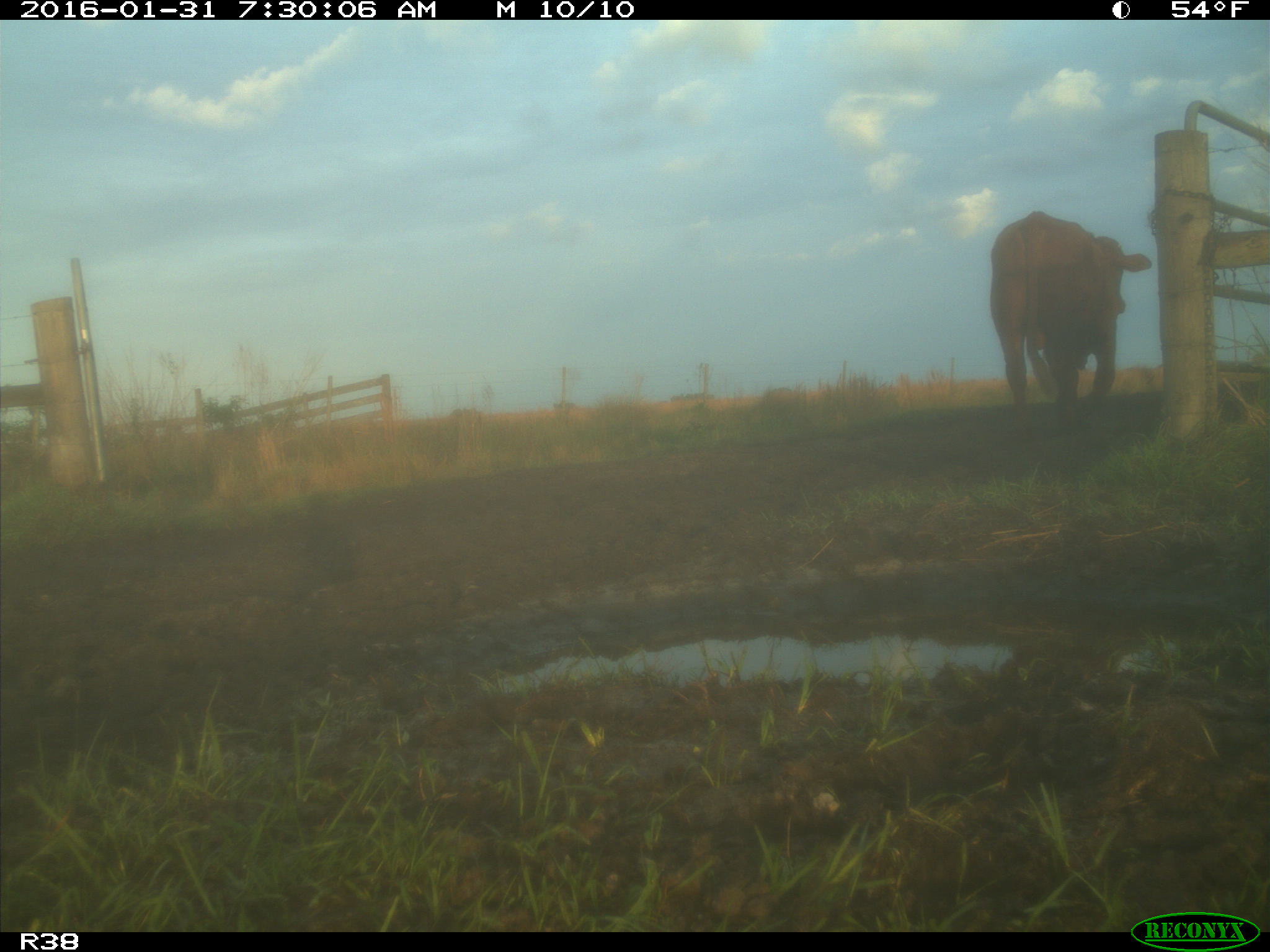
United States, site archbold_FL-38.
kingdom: Animalia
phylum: Chordata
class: Mammalia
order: Artiodactyla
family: Bovidae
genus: Bos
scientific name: Bos taurus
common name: domestic cow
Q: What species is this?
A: Bos taurus (domestic cow).